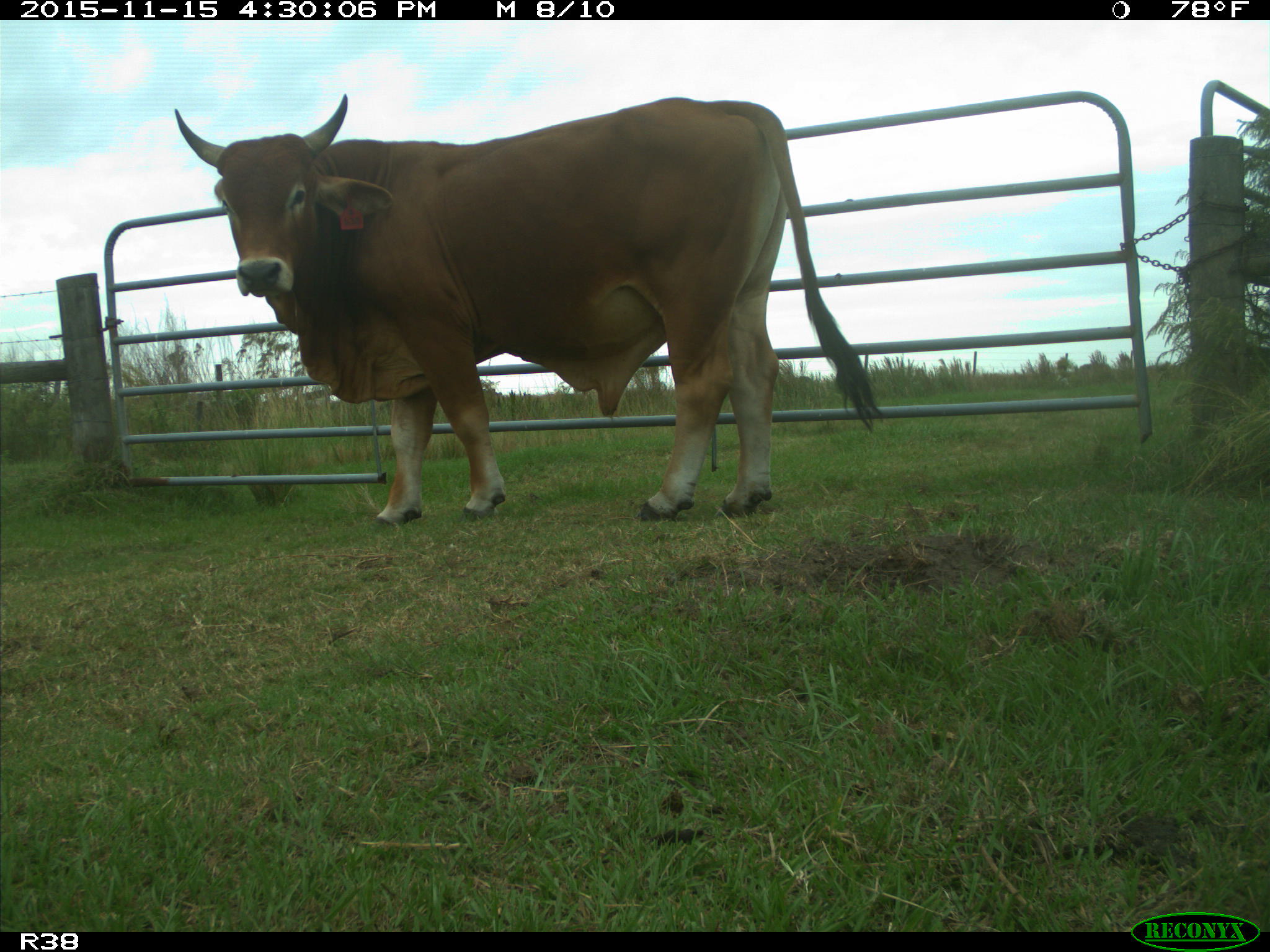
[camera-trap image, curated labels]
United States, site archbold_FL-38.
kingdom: Animalia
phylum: Chordata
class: Mammalia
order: Artiodactyla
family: Bovidae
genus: Bos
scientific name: Bos taurus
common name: domestic cow